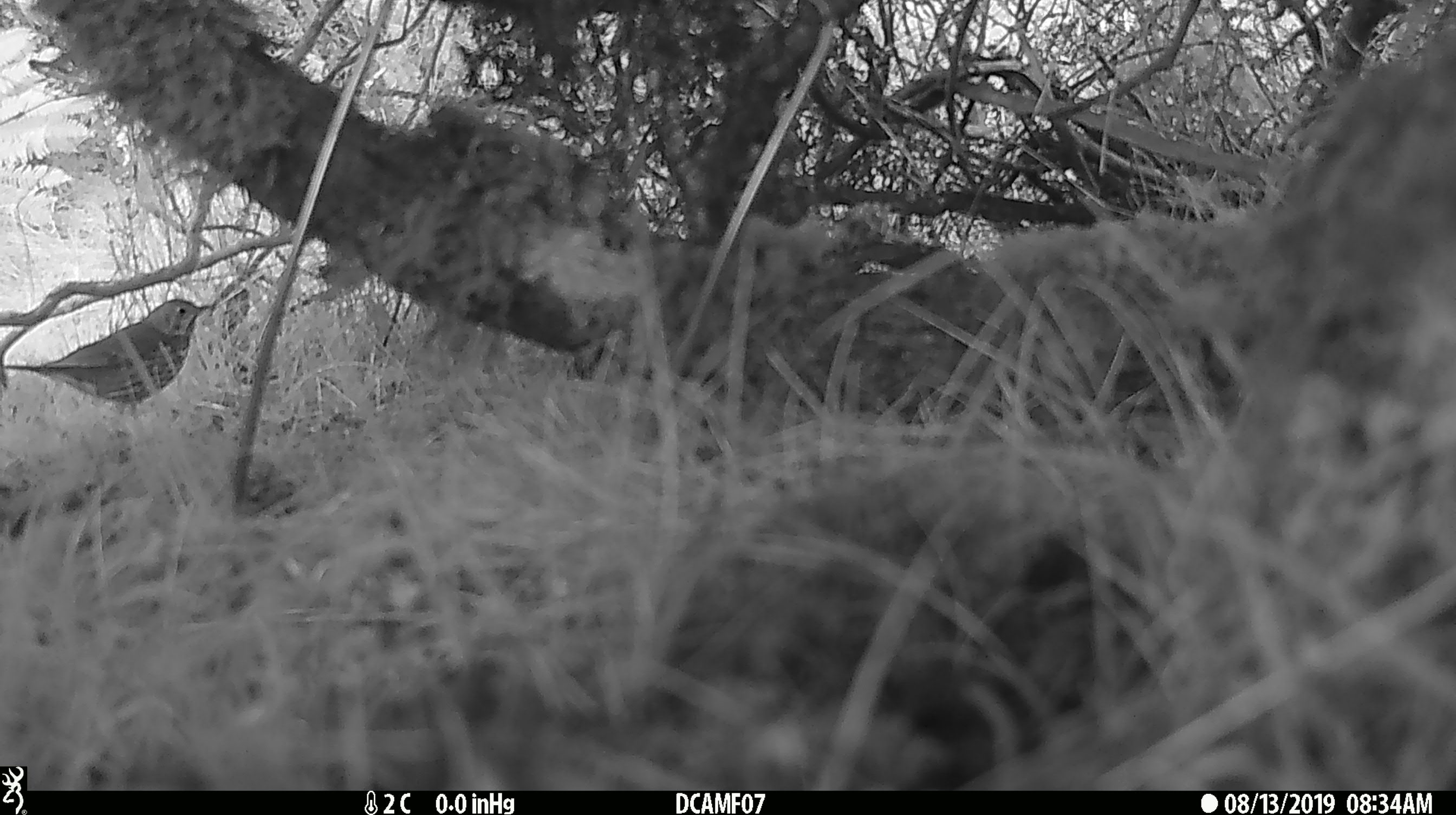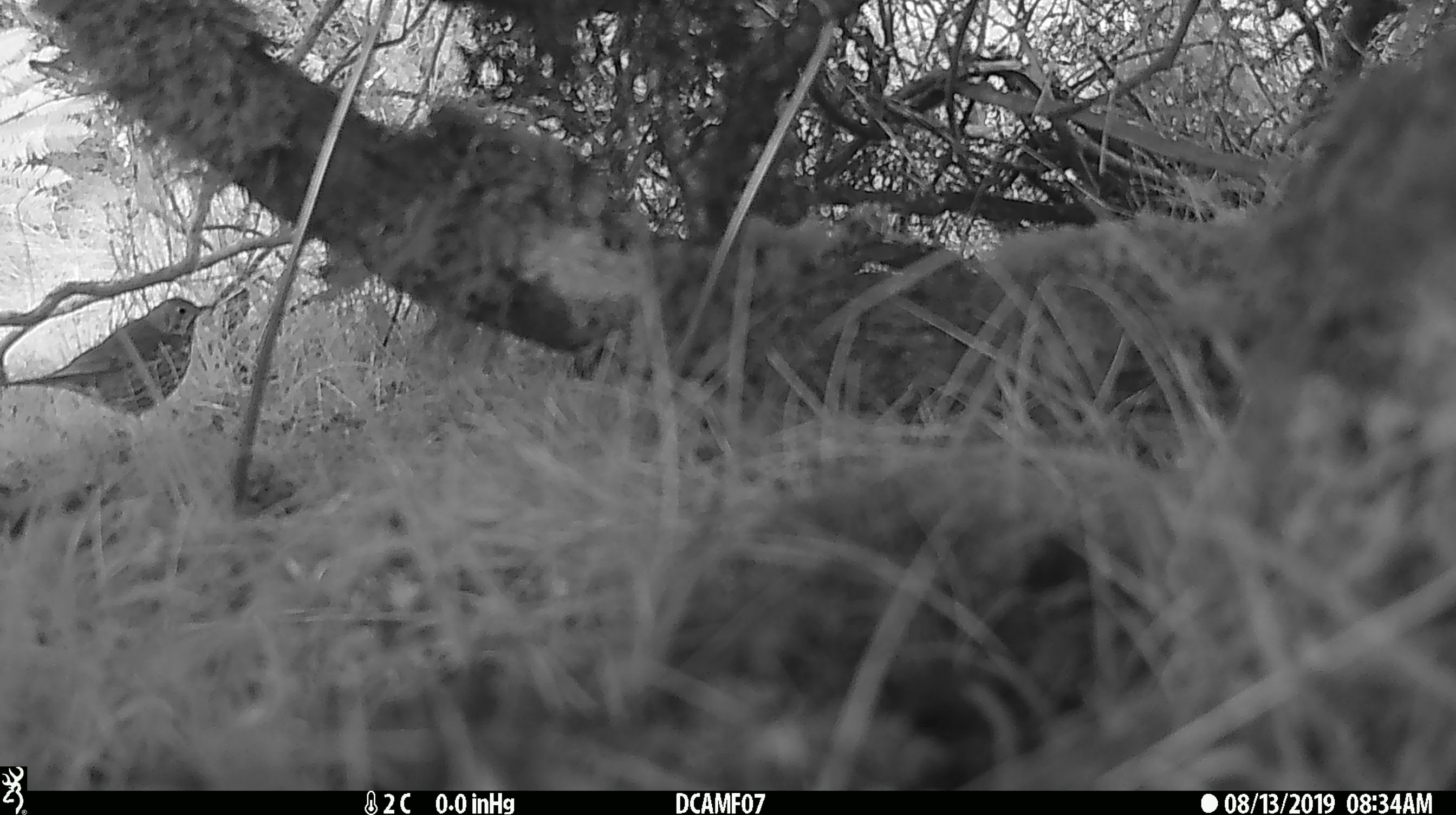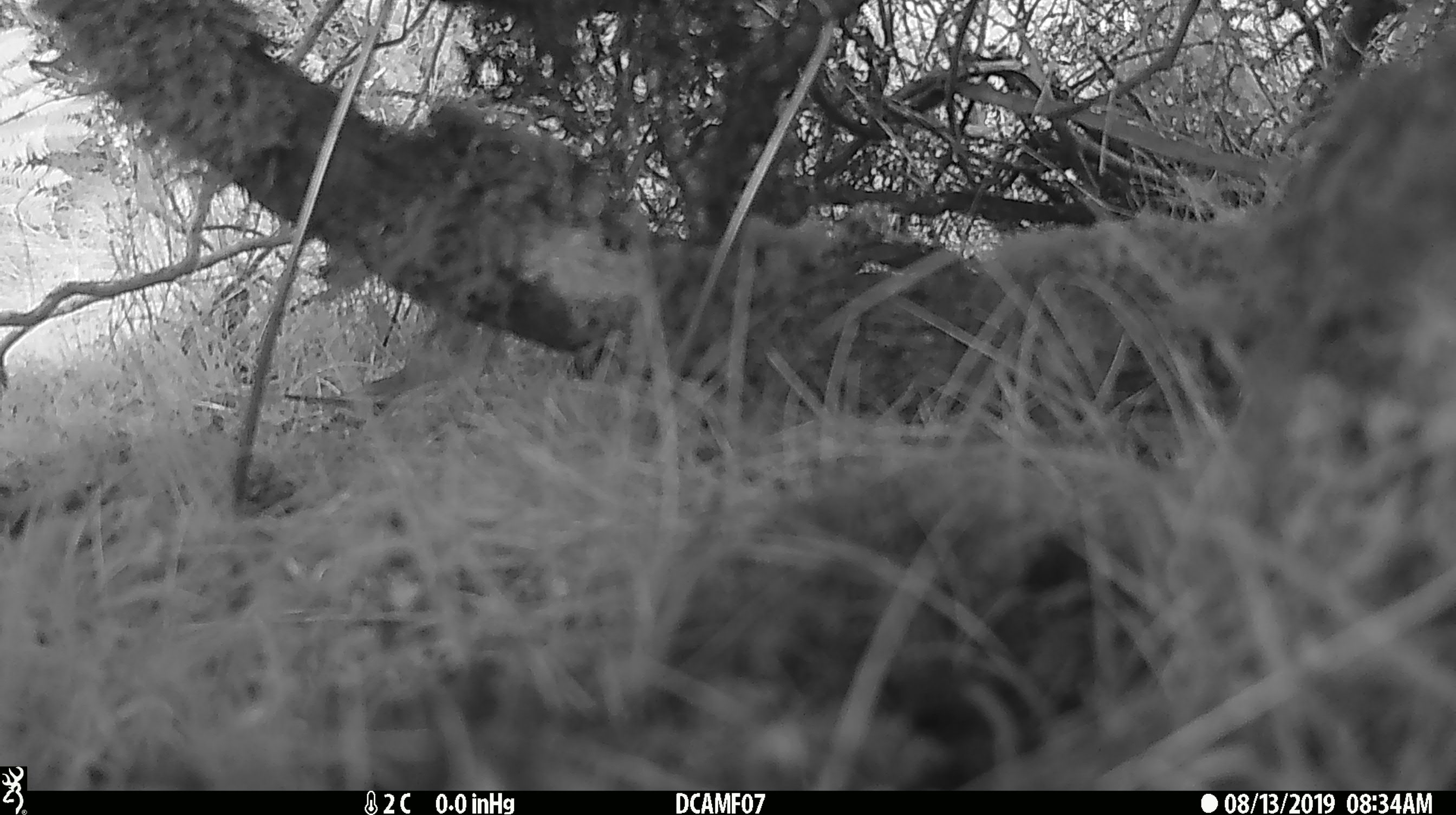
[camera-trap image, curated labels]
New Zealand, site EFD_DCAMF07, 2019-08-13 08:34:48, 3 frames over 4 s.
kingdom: Animalia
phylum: Chordata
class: Aves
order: Passeriformes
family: Turdidae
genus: Turdus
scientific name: Turdus philomelos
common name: song thrush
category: thrush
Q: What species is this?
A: Thrush (song thrush) (Turdus philomelos).